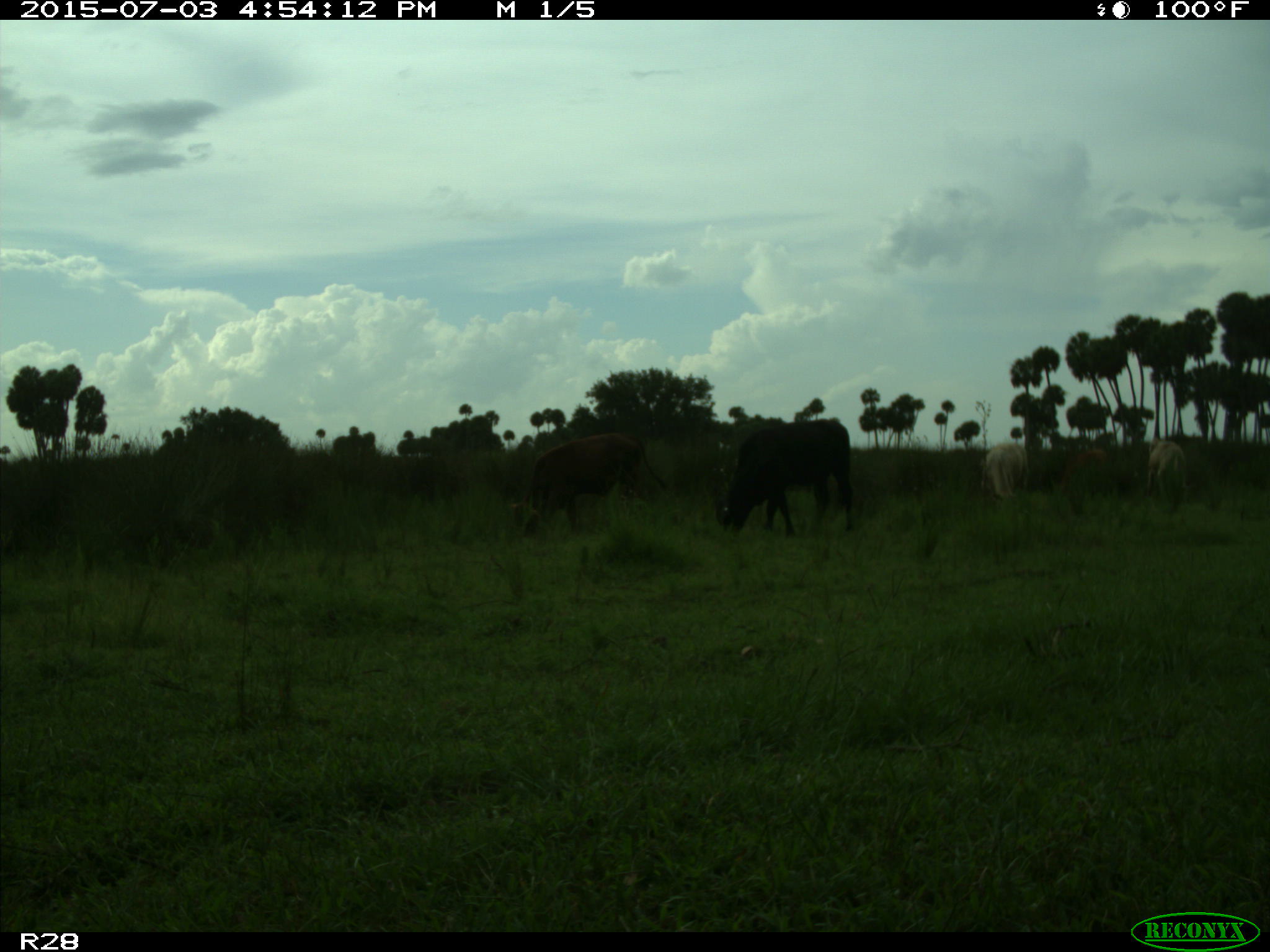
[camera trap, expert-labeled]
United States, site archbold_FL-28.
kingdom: Animalia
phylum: Chordata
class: Mammalia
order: Artiodactyla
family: Bovidae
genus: Bos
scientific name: Bos taurus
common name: domestic cow